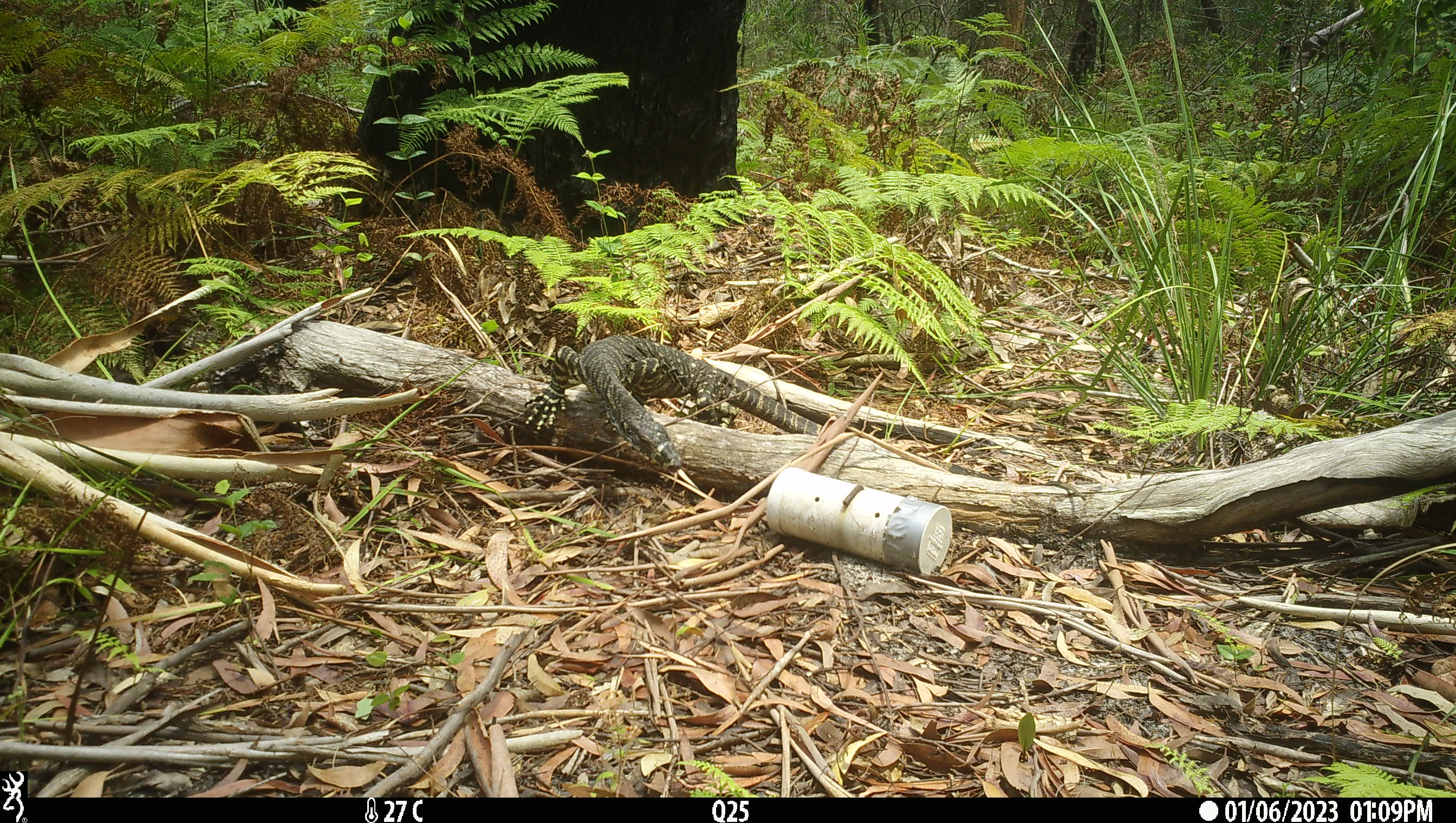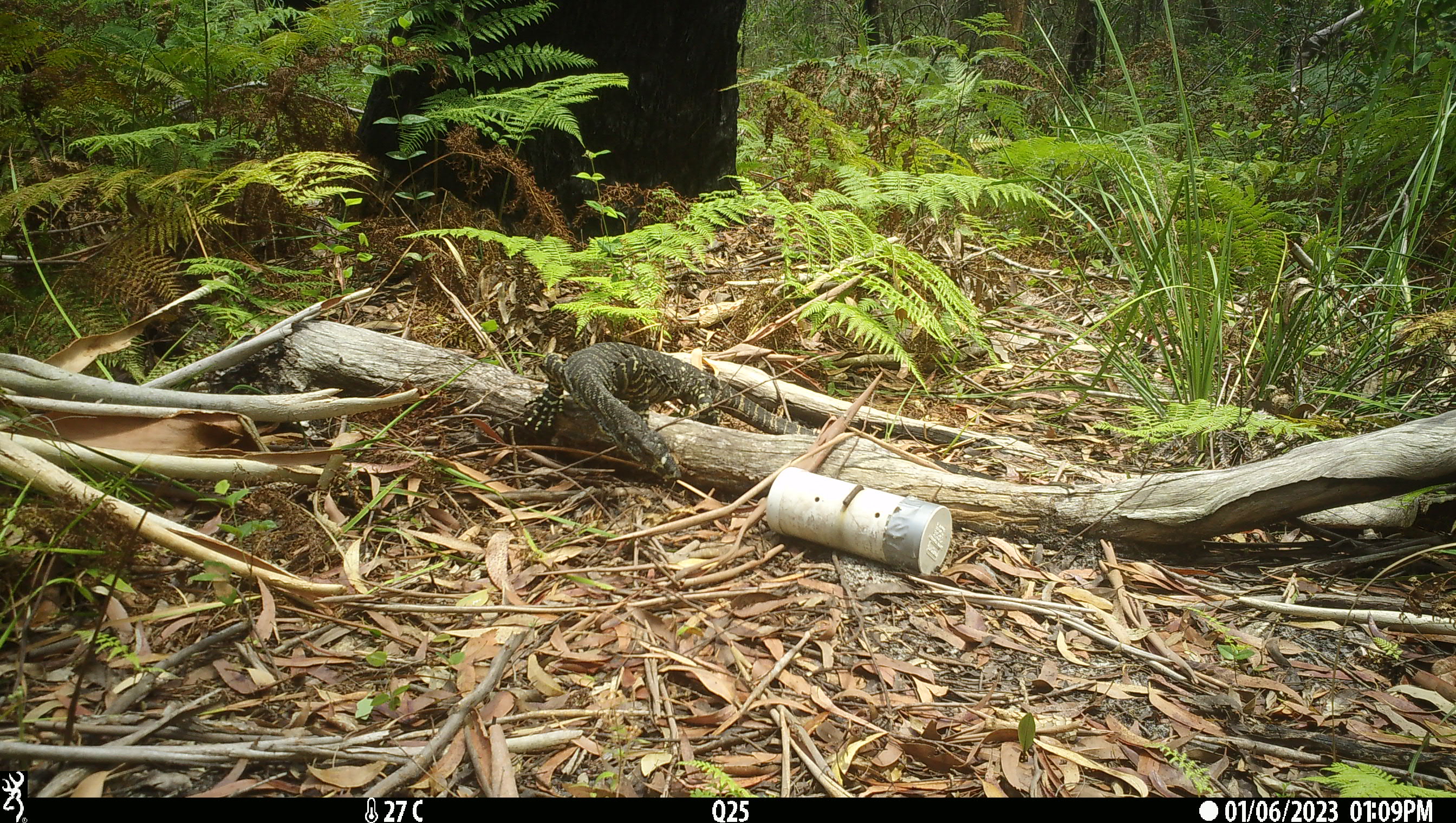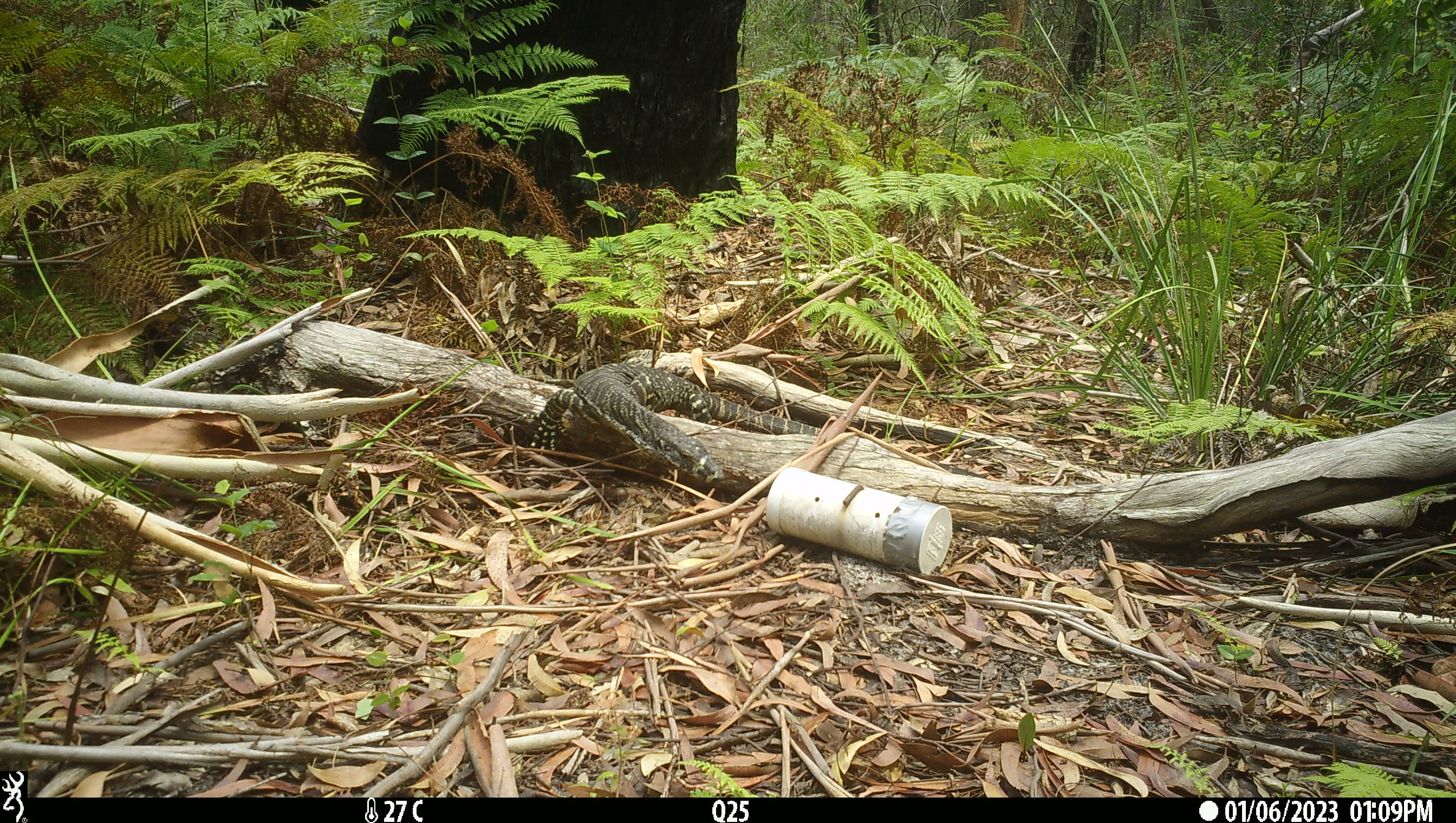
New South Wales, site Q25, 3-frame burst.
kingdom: Animalia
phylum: Chordata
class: Reptilia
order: Squamata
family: Varanidae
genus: Varanus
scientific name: Varanus varius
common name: lace monitor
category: goanna